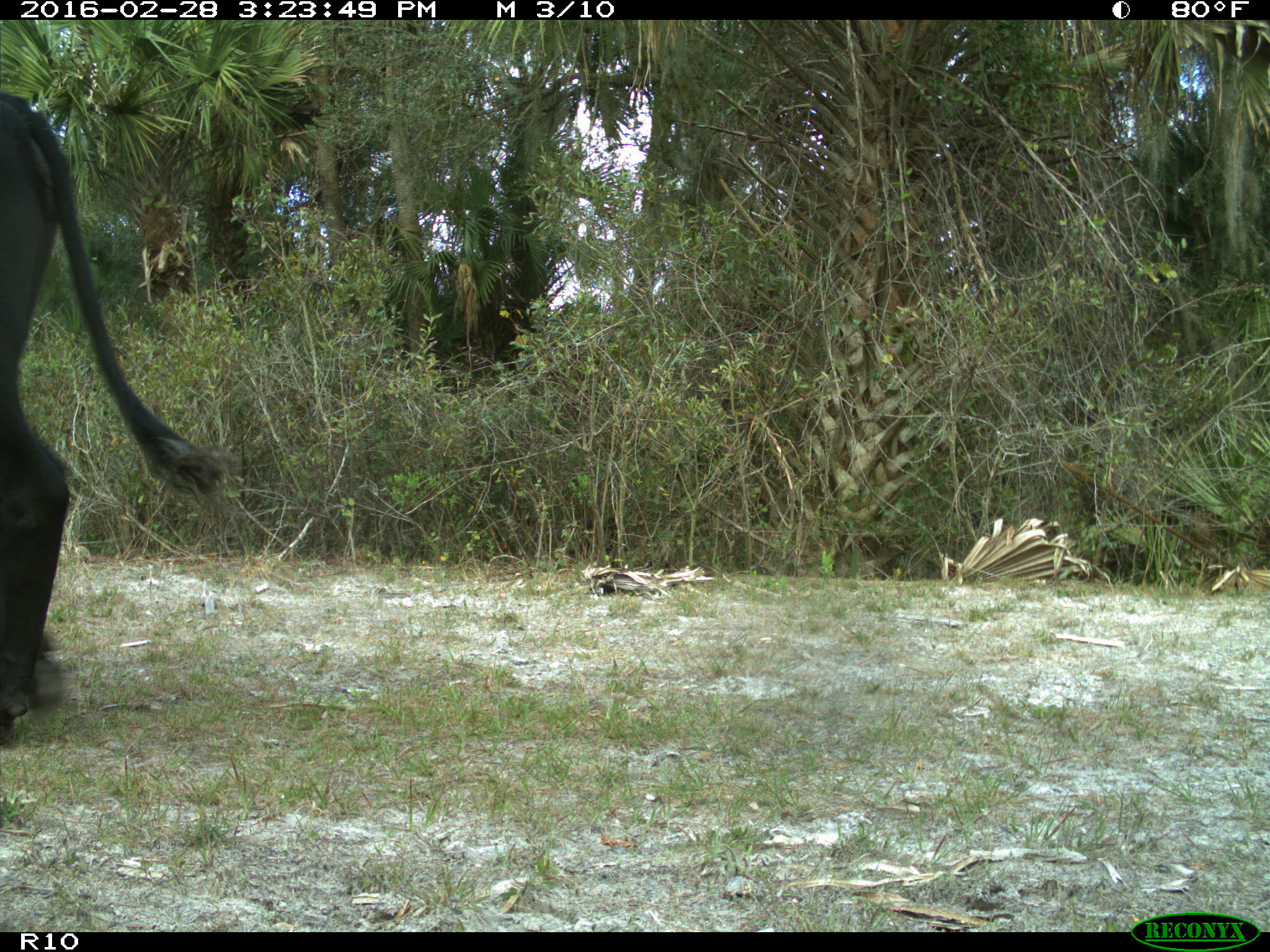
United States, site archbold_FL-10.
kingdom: Animalia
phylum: Chordata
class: Mammalia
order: Artiodactyla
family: Bovidae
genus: Bos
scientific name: Bos taurus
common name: domestic cow